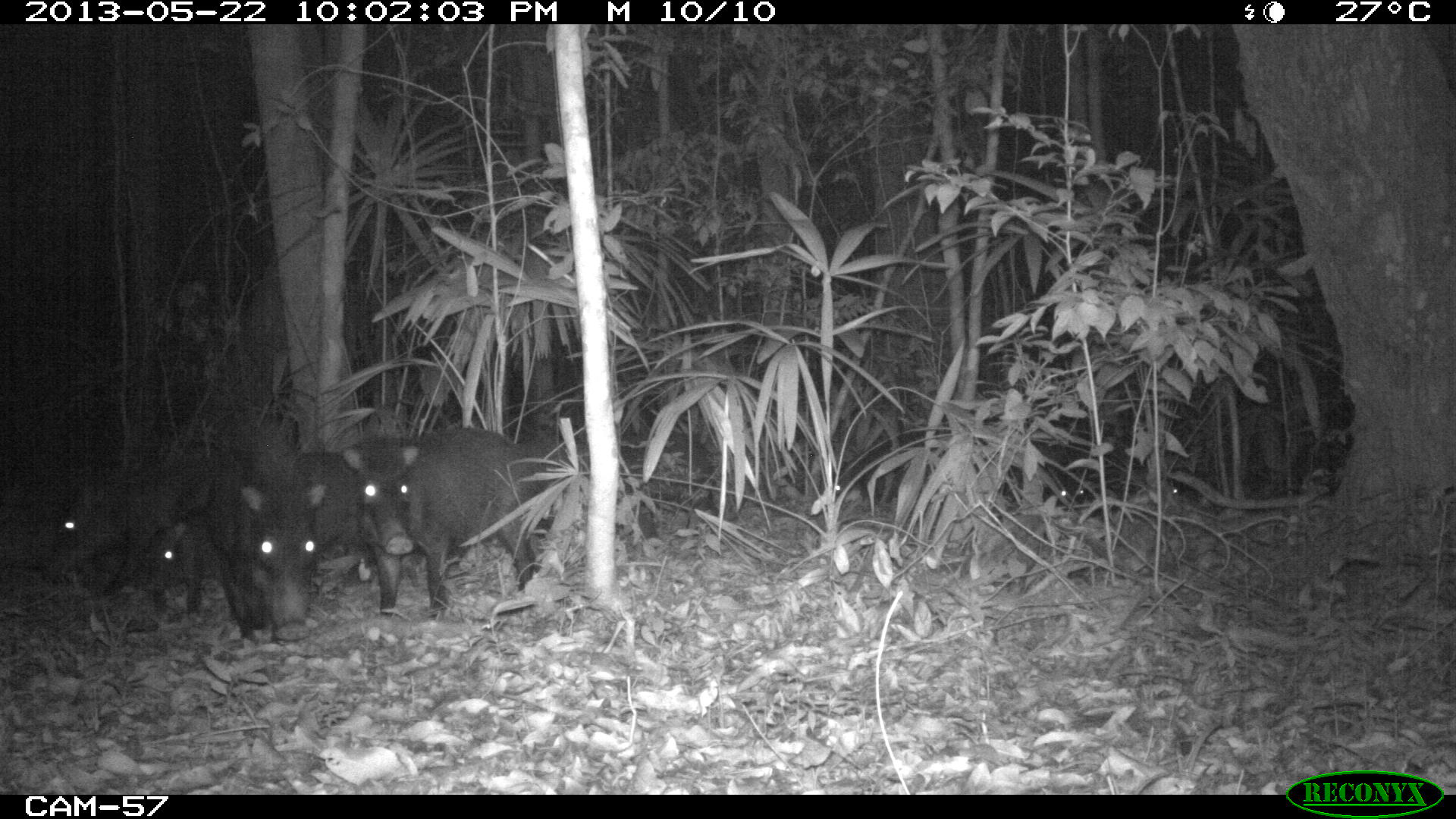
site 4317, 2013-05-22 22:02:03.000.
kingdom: Animalia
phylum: Chordata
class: Mammalia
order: Artiodactyla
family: Tayassuidae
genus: Tayassu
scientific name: Tayassu pecari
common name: white-lipped peccary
Tayassu pecari (white-lipped peccary), count 20.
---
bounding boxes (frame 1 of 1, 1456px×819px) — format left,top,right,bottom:
tayassu pecari: 341,426,539,616; 193,418,326,646; 41,469,200,595; 830,430,955,504; 141,515,225,621; 299,448,370,558; 1053,461,1120,508; 1168,466,1208,496